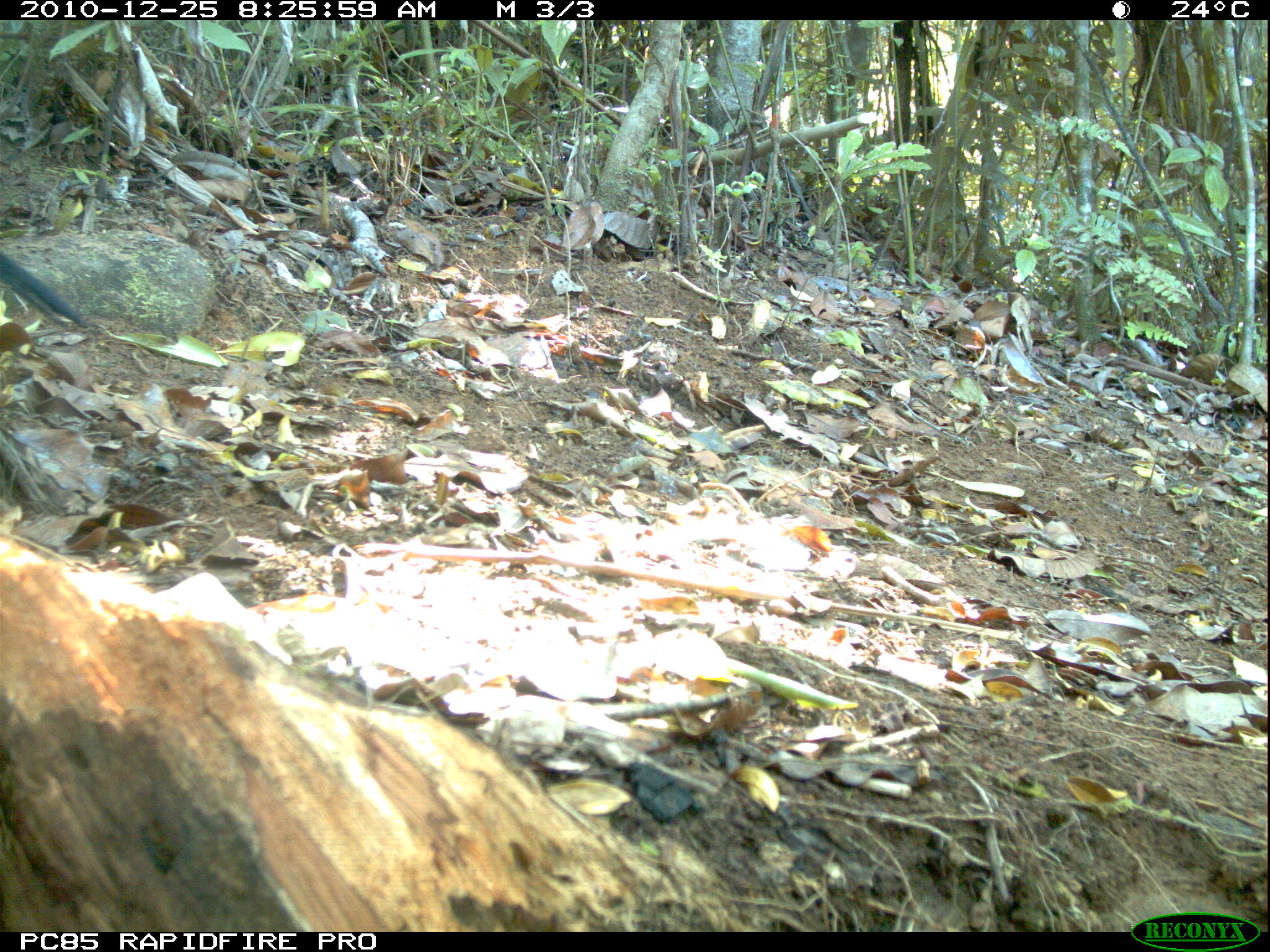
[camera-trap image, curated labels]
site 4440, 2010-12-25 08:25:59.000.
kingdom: Animalia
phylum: Chordata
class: Aves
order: Passeriformes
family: Cisticolidae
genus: Cisticola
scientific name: Cisticola cherina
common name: madagascar cisticola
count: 1